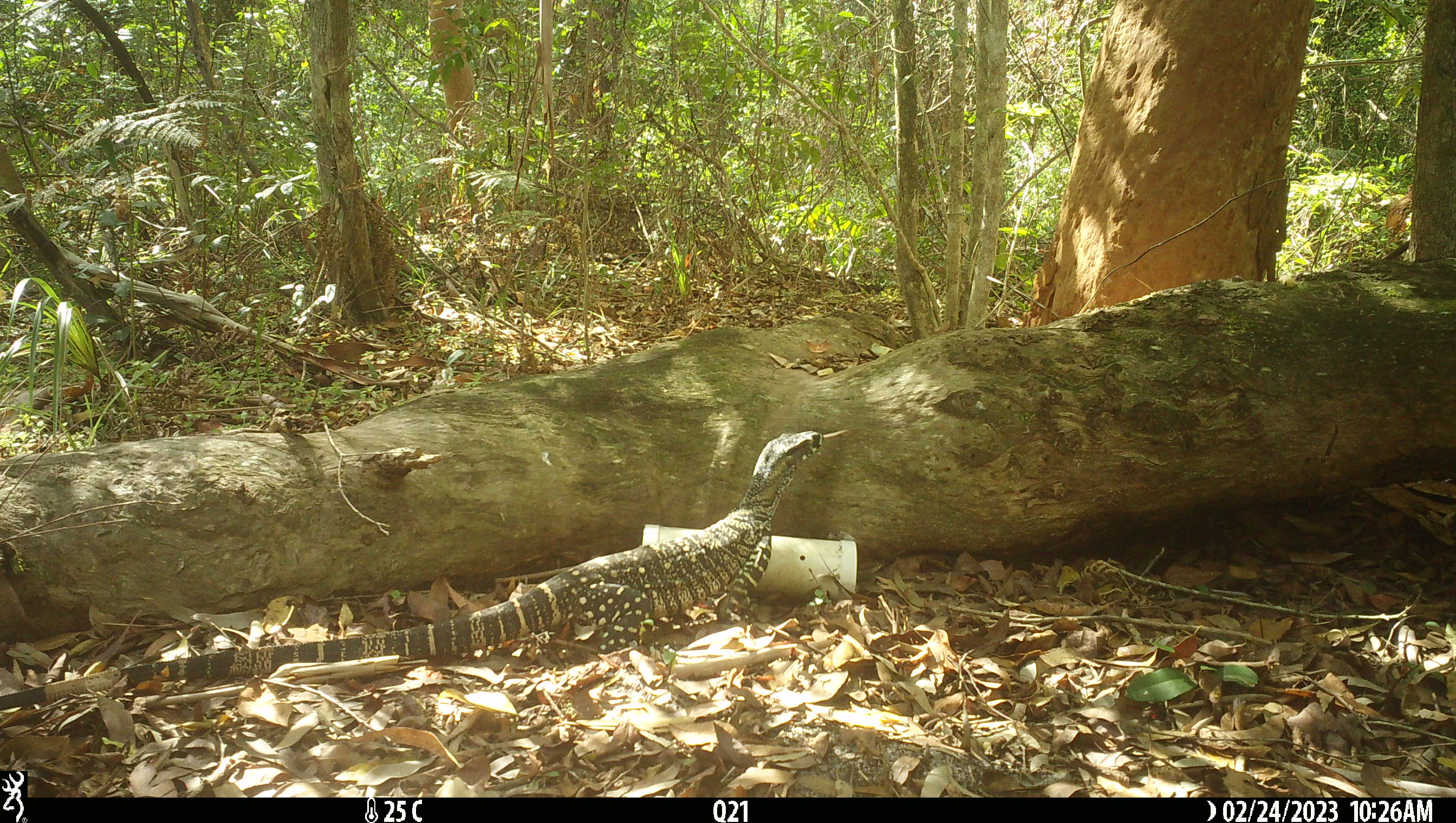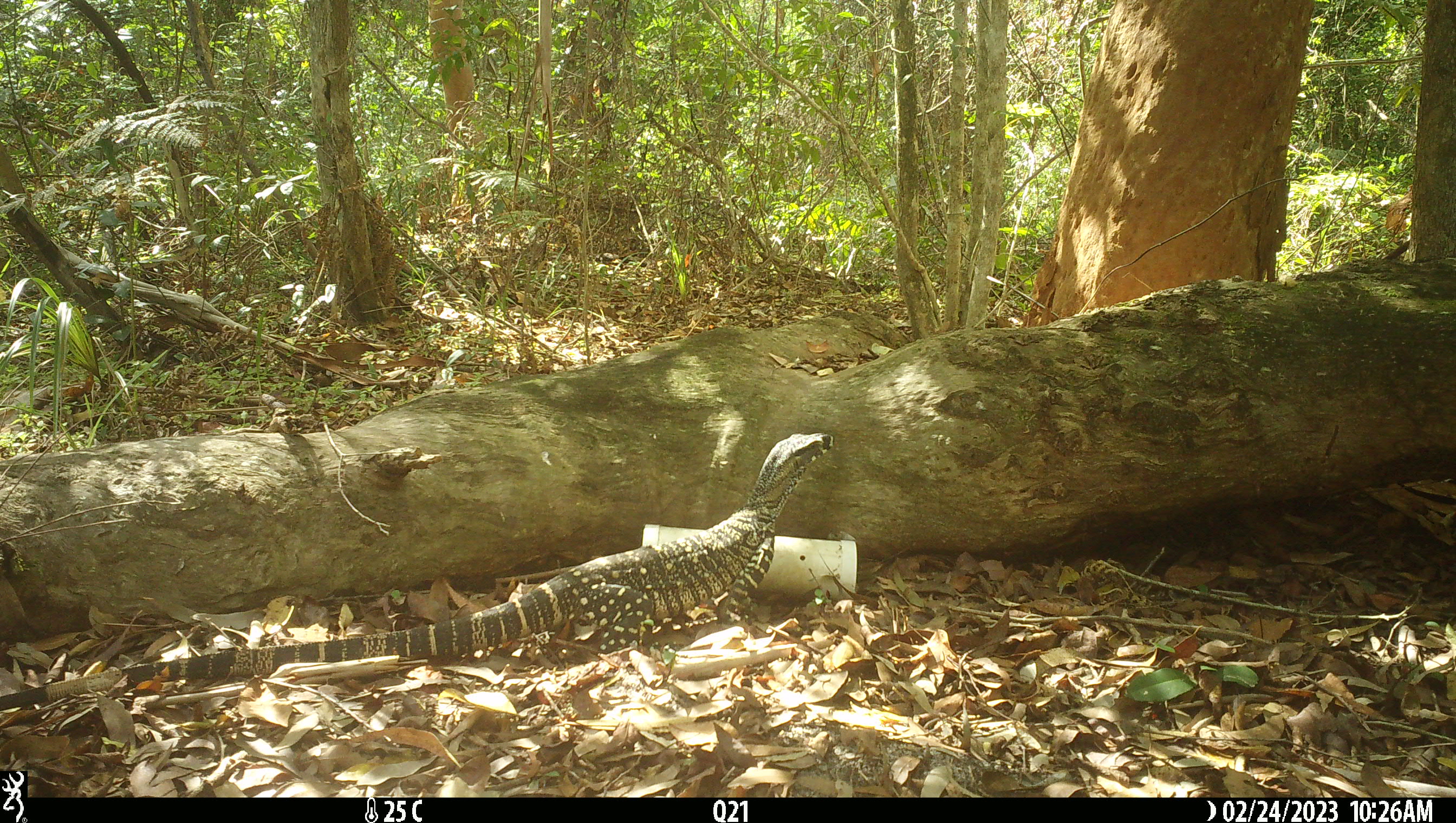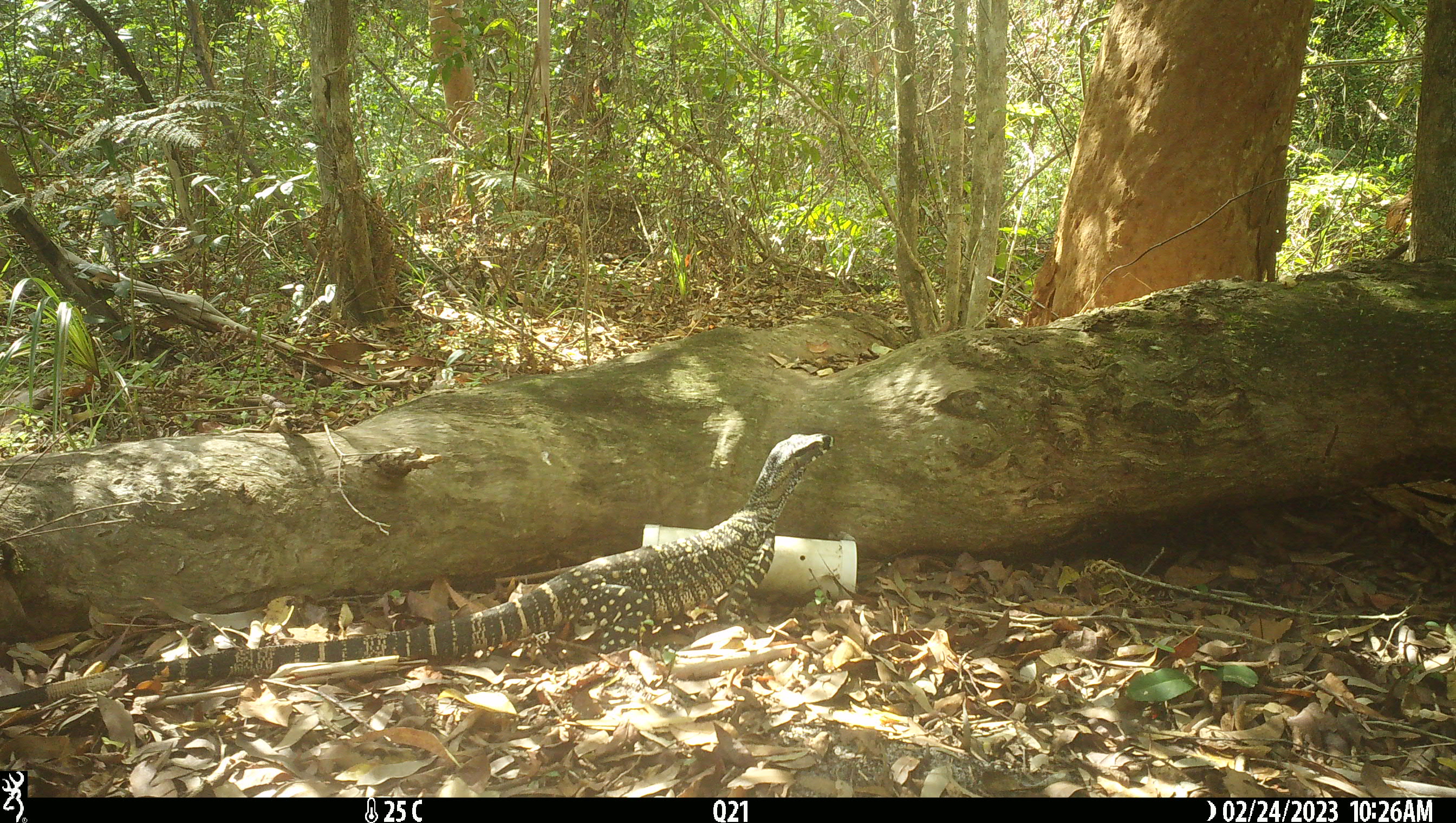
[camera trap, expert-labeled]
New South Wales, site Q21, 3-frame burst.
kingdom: Animalia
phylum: Chordata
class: Reptilia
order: Squamata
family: Varanidae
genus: Varanus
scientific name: Varanus varius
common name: lace monitor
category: goanna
Goanna (lace monitor) (Varanus varius).